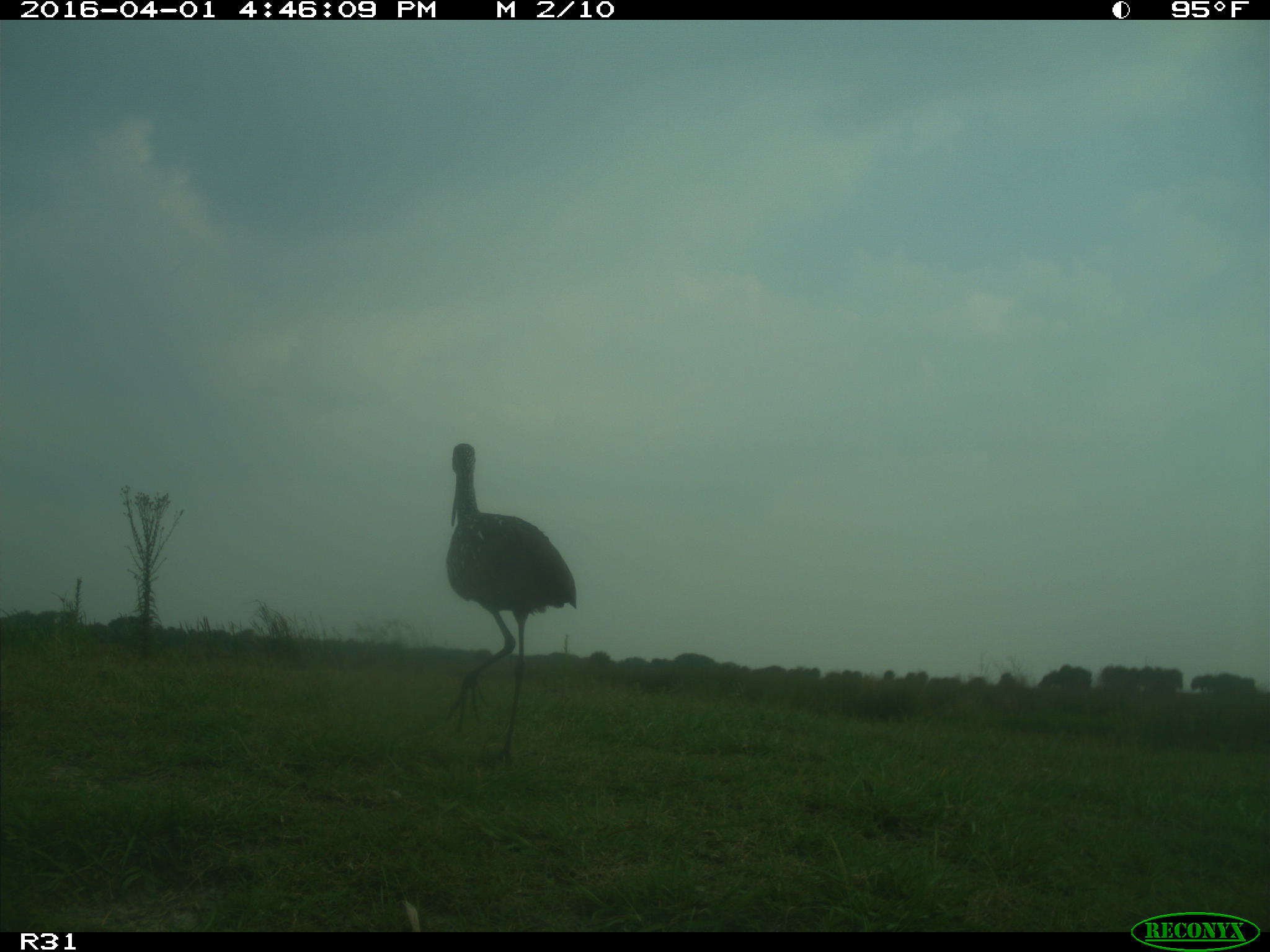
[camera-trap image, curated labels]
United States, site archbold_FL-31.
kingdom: Animalia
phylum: Chordata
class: Aves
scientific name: Aves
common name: birds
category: unidentified bird